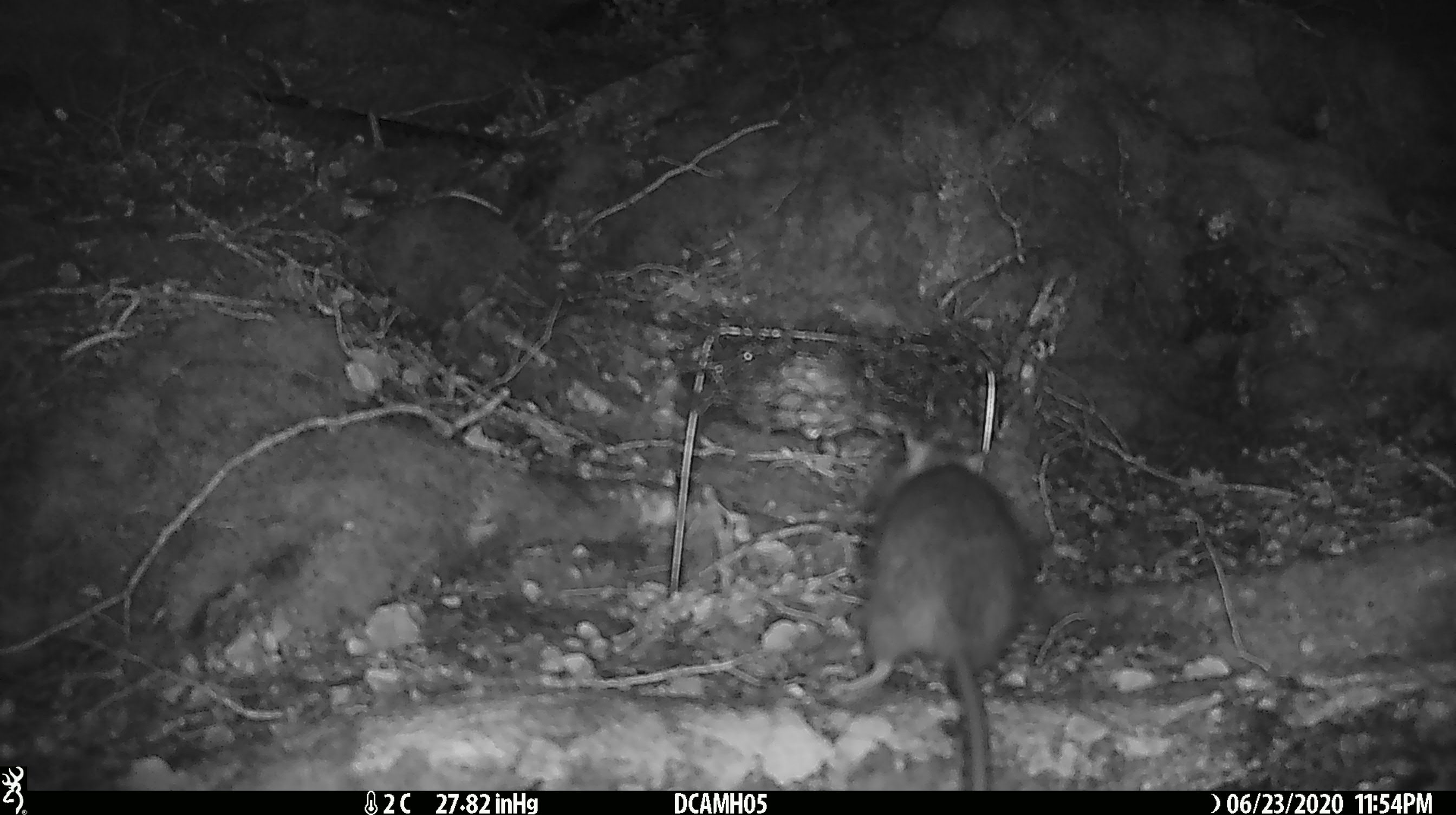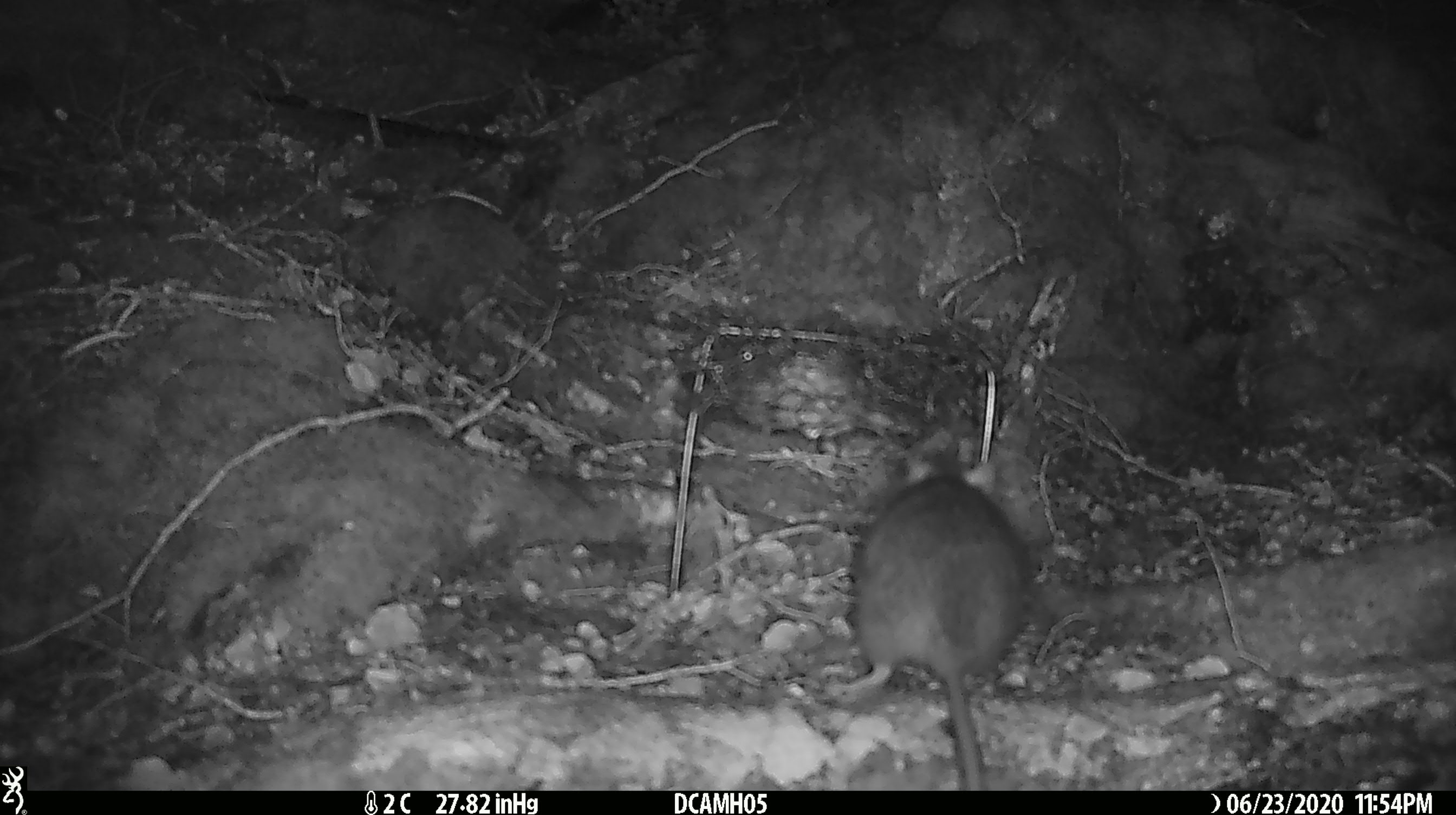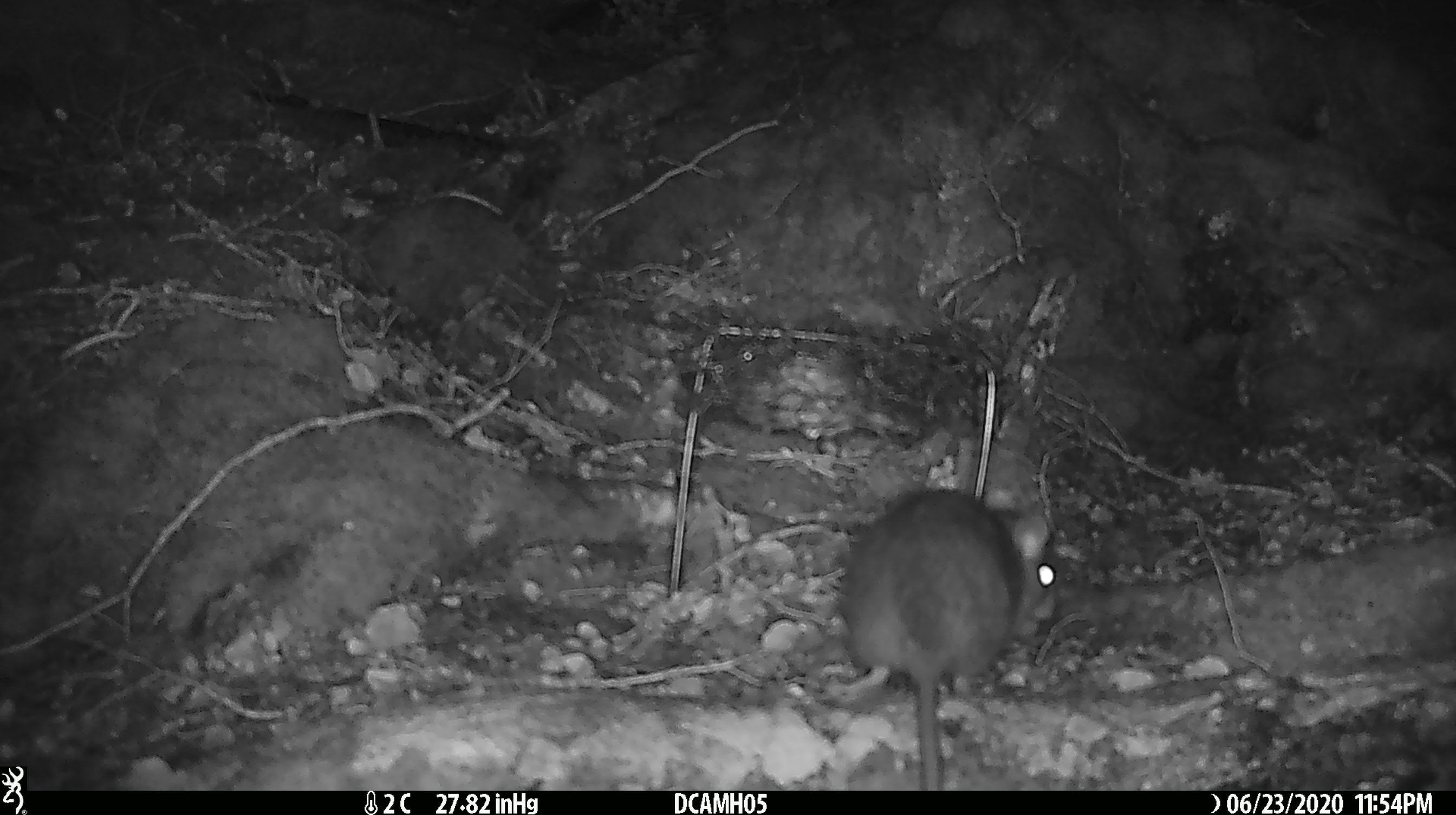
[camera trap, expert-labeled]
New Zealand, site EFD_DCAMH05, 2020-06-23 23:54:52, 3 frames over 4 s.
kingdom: Animalia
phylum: Chordata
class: Mammalia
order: Rodentia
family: Muridae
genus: Rattus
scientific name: Rattus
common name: rat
Rat (Rattus).